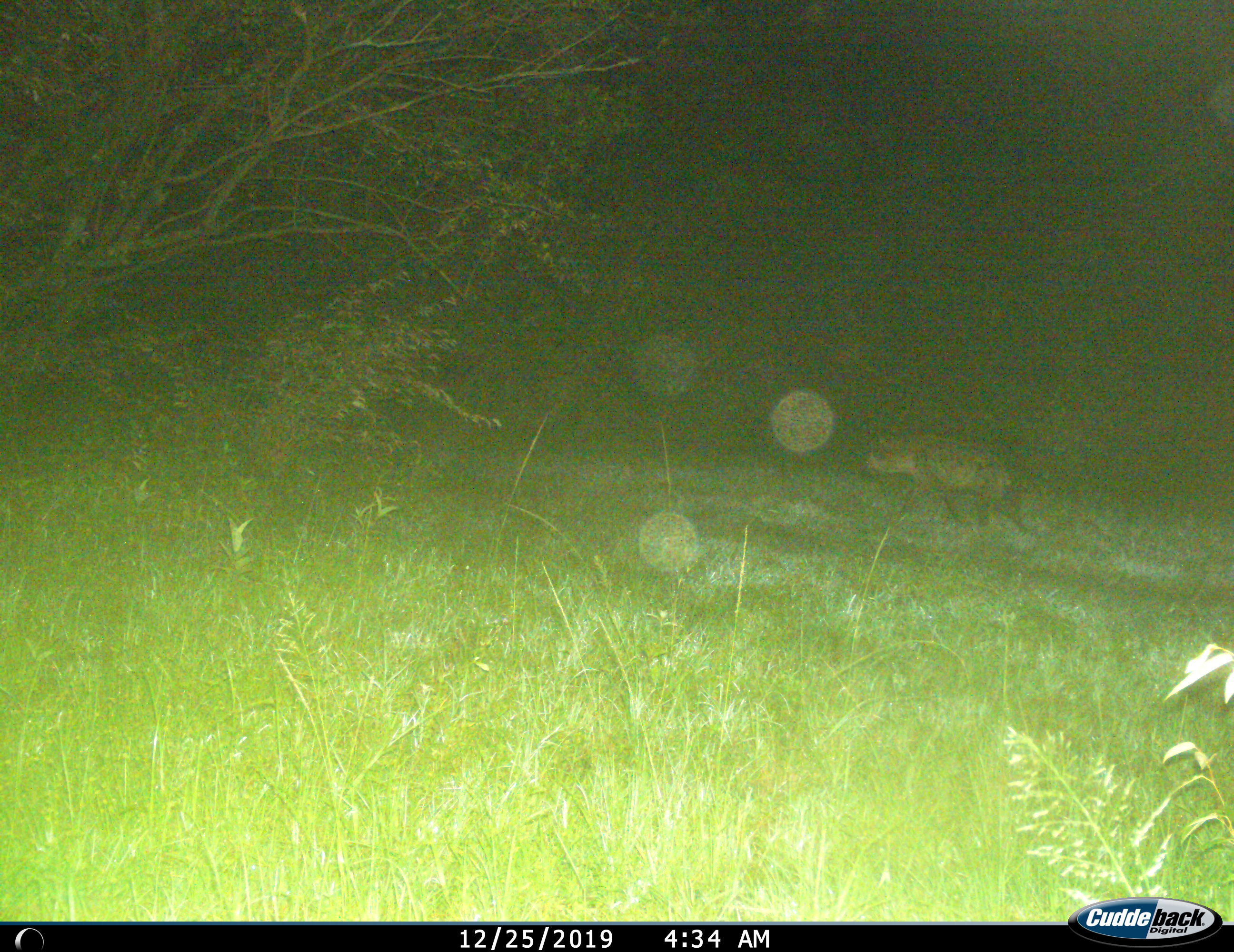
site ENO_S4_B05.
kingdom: Animalia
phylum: Chordata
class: Mammalia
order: Carnivora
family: Hyaenidae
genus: Crocuta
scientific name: Crocuta crocuta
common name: spotted hyena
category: hyenaspotted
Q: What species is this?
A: Hyenaspotted (spotted hyena) (Crocuta crocuta).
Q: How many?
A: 1.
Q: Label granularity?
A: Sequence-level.